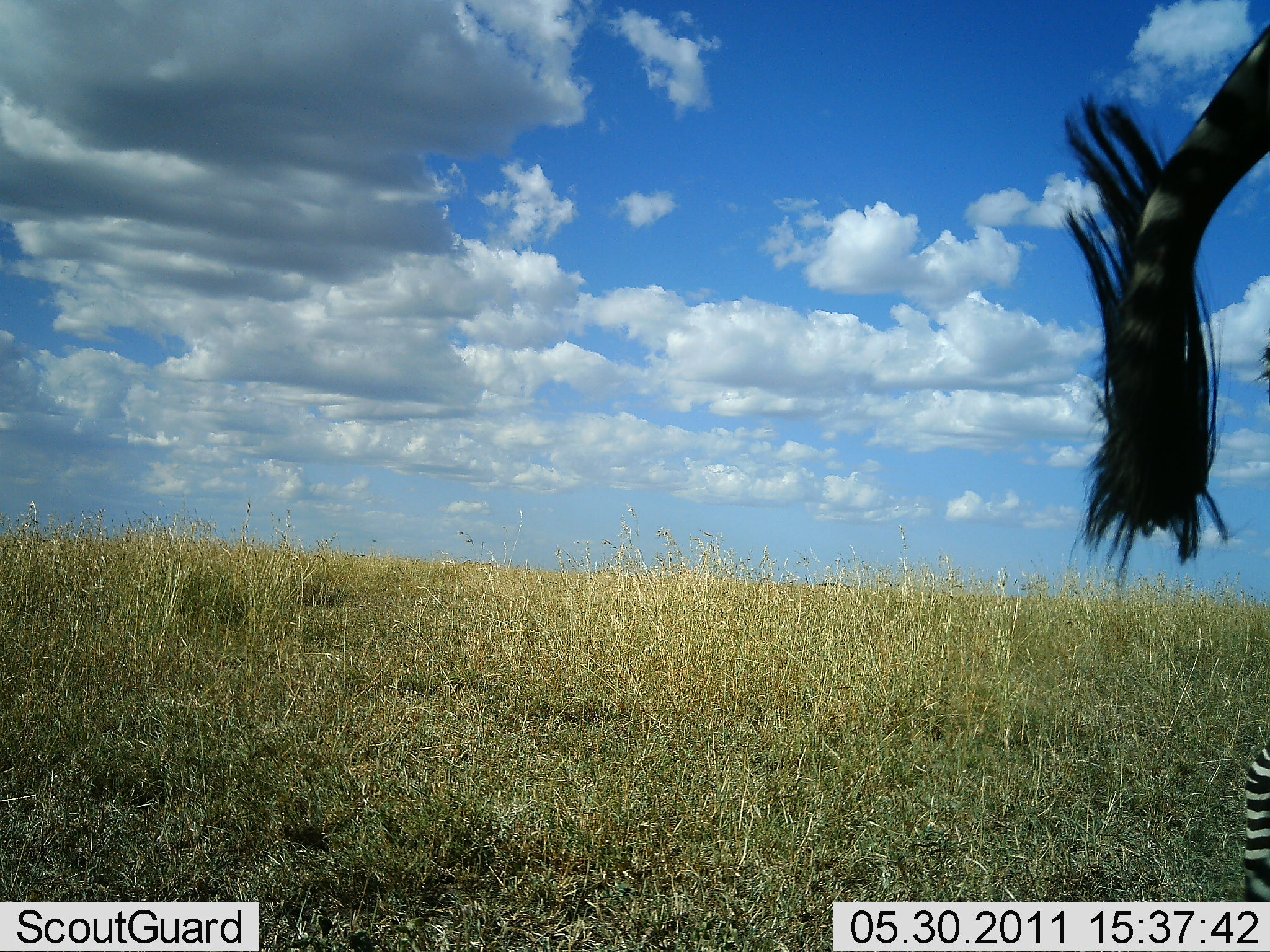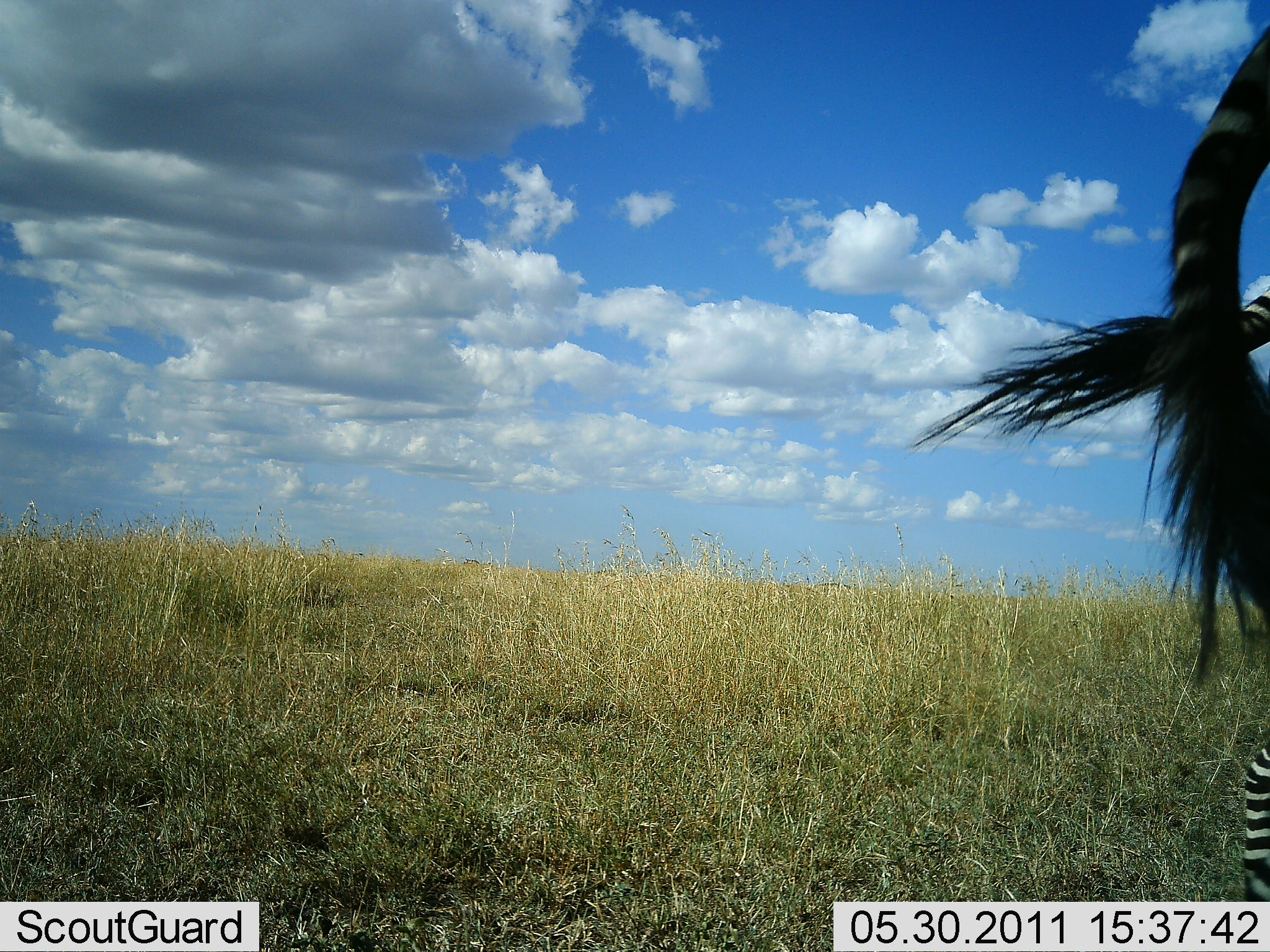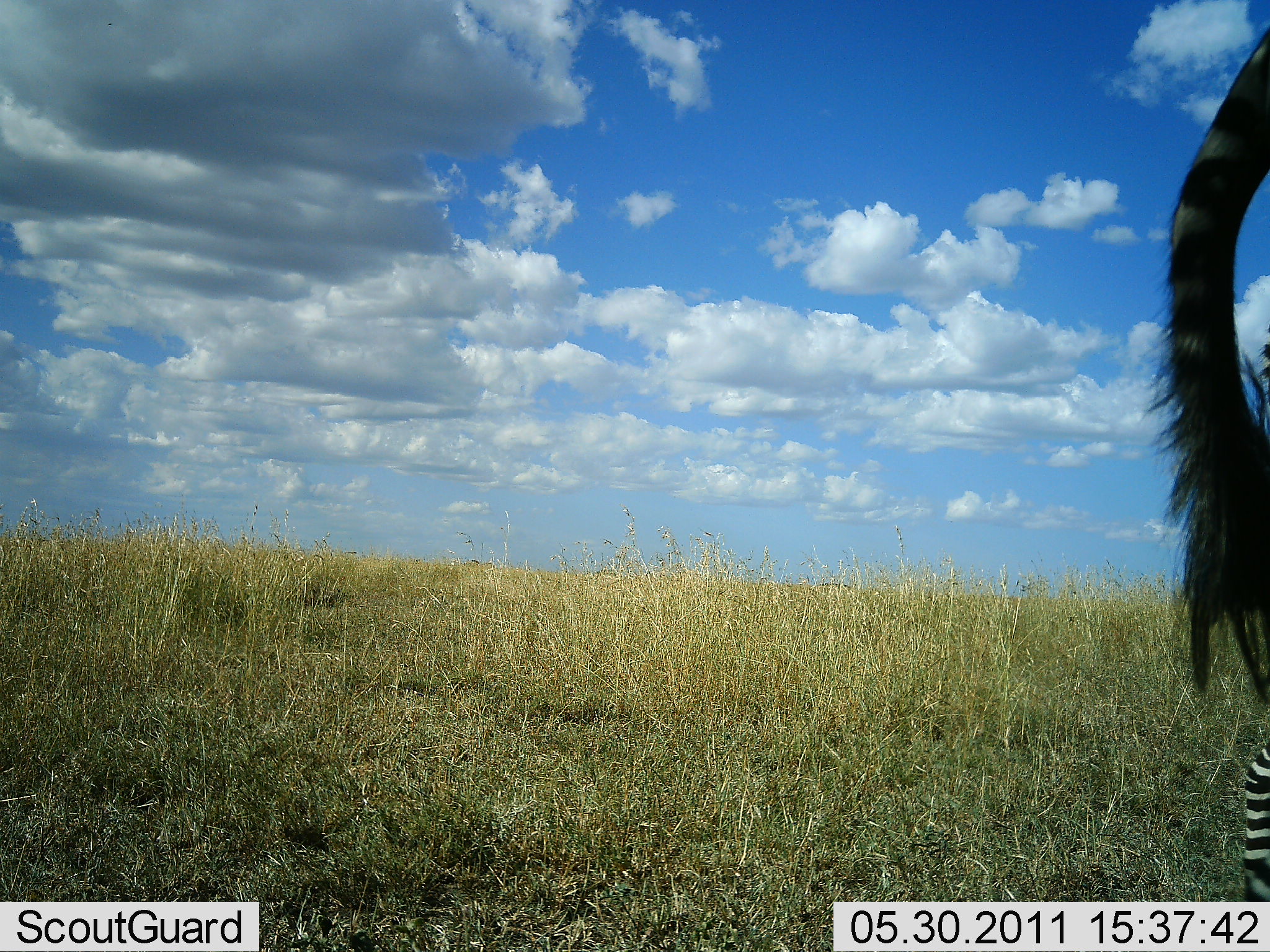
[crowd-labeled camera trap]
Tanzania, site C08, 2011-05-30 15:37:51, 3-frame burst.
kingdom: Animalia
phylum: Chordata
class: Mammalia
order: Perissodactyla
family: Equidae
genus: Equus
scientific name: Equus quagga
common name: plains zebra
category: zebra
Zebra (plains zebra) (Equus quagga), count 2. Behavior (volunteer vote fractions): standing 100%, resting 0%, moving 10%, interacting 0%. Young present (vote fraction): 0%. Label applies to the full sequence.